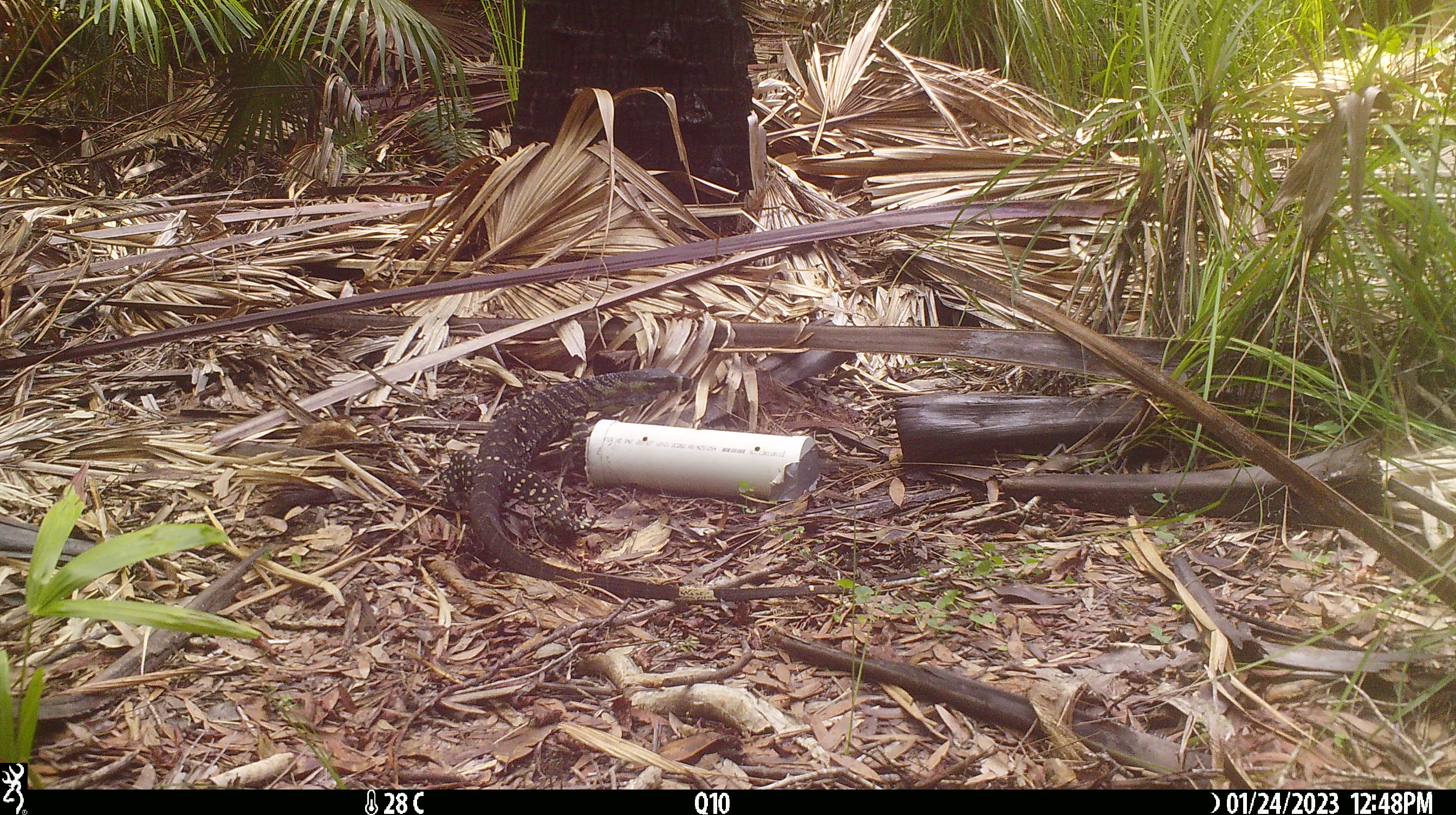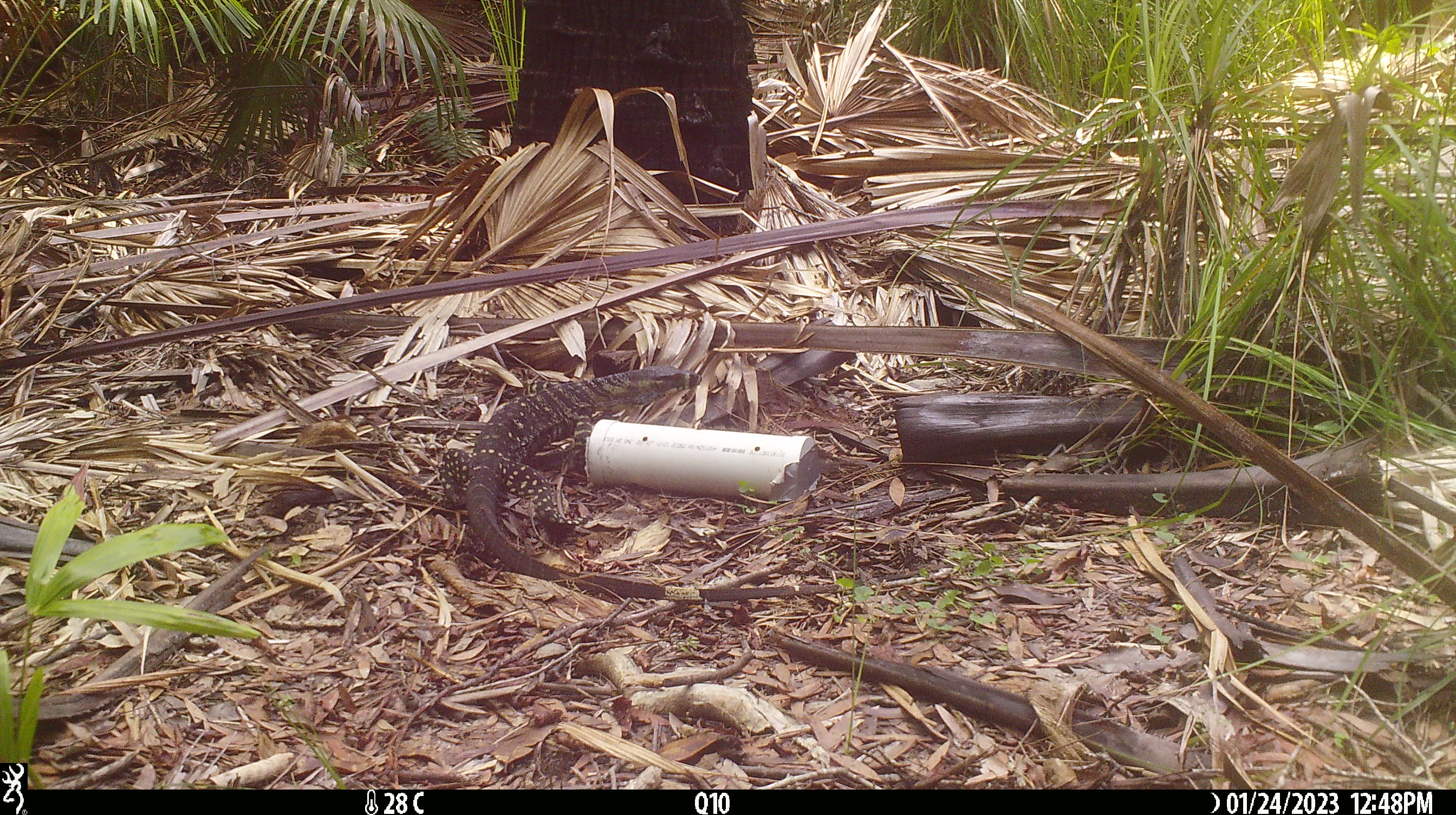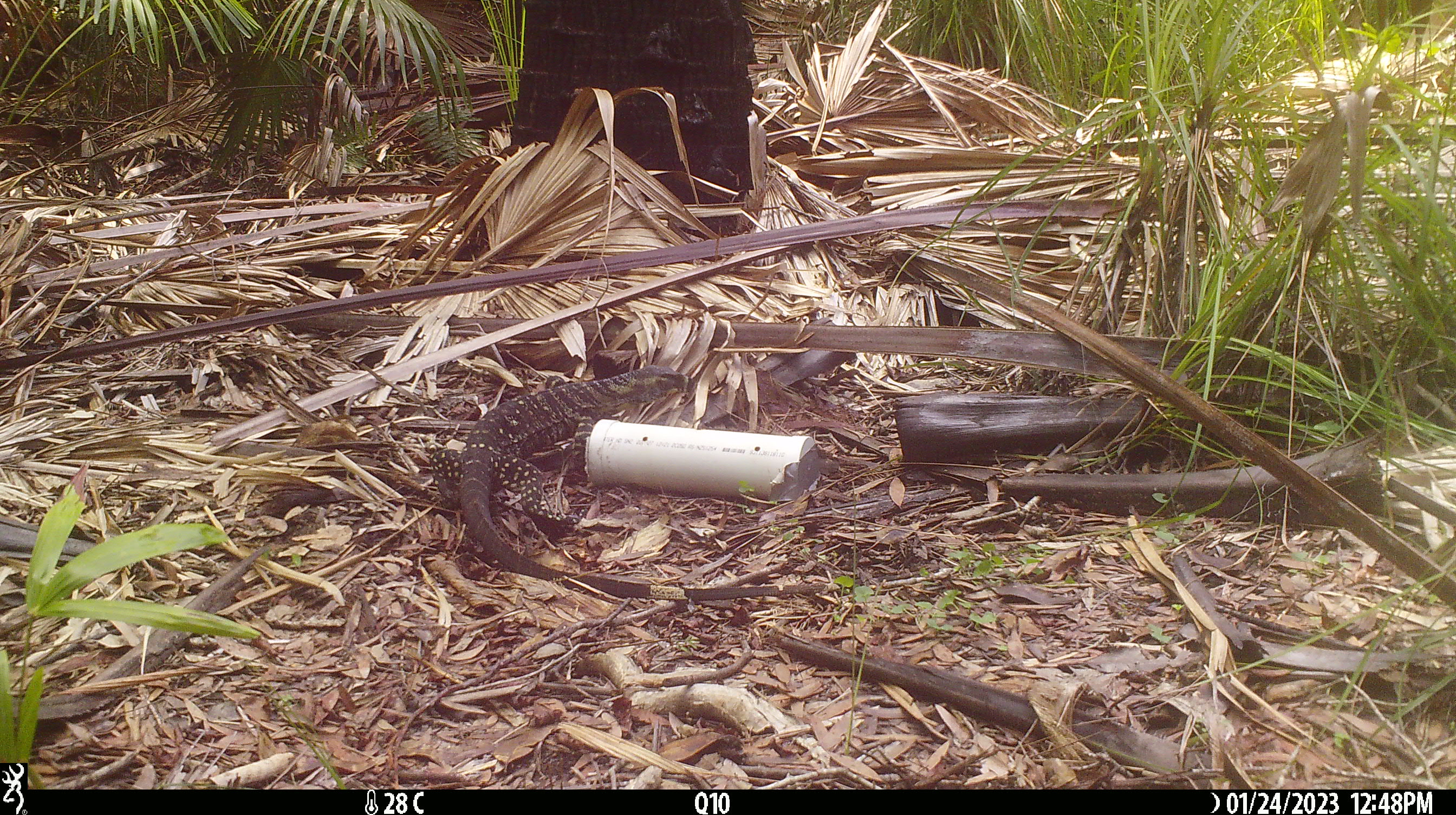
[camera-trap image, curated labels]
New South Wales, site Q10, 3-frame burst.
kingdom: Animalia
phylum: Chordata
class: Reptilia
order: Squamata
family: Varanidae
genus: Varanus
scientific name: Varanus varius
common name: lace monitor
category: goanna